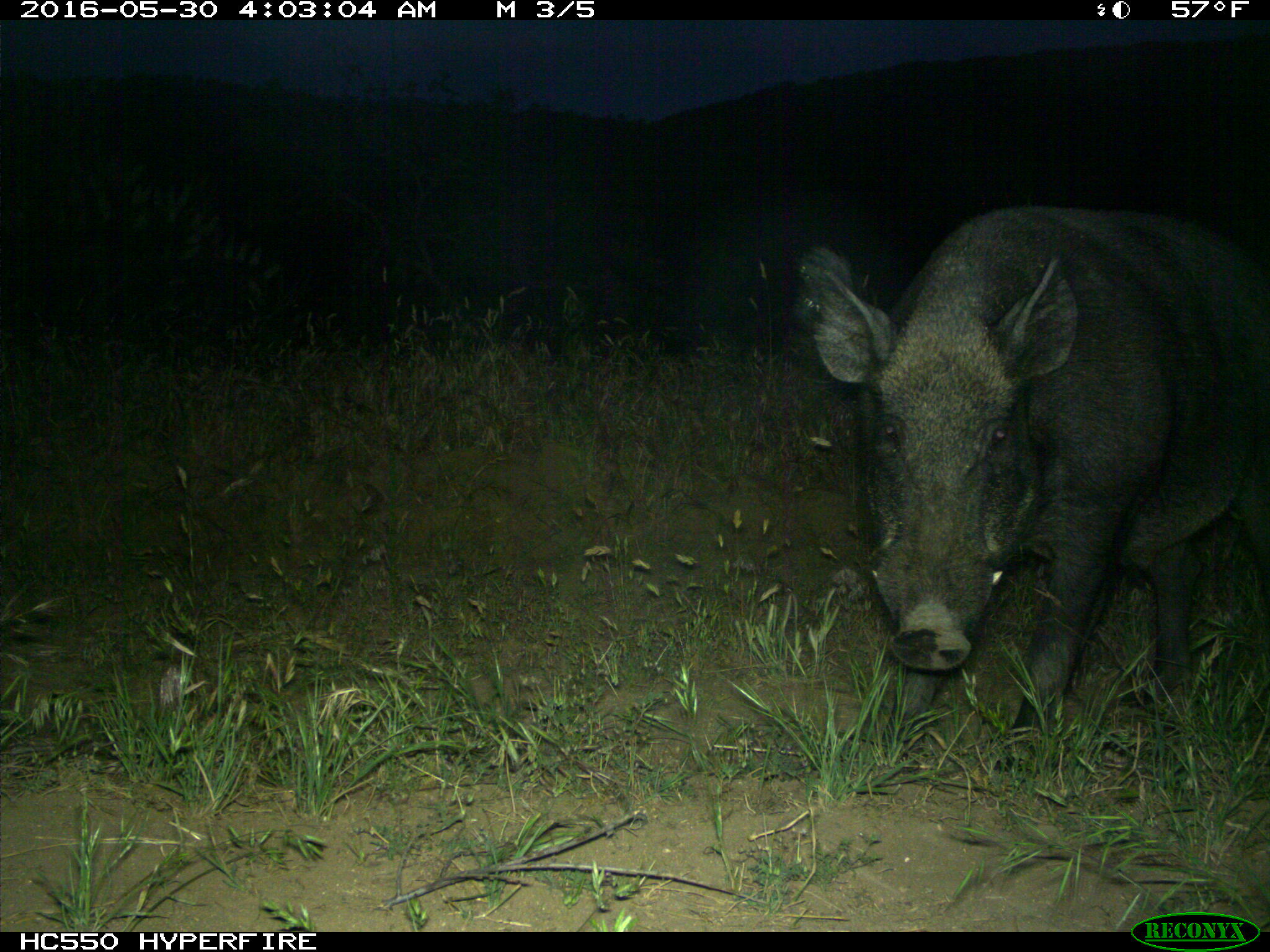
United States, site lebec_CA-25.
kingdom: Animalia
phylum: Chordata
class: Mammalia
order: Artiodactyla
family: Suidae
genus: Sus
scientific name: Sus scrofa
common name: wild boar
Sus scrofa (wild boar).